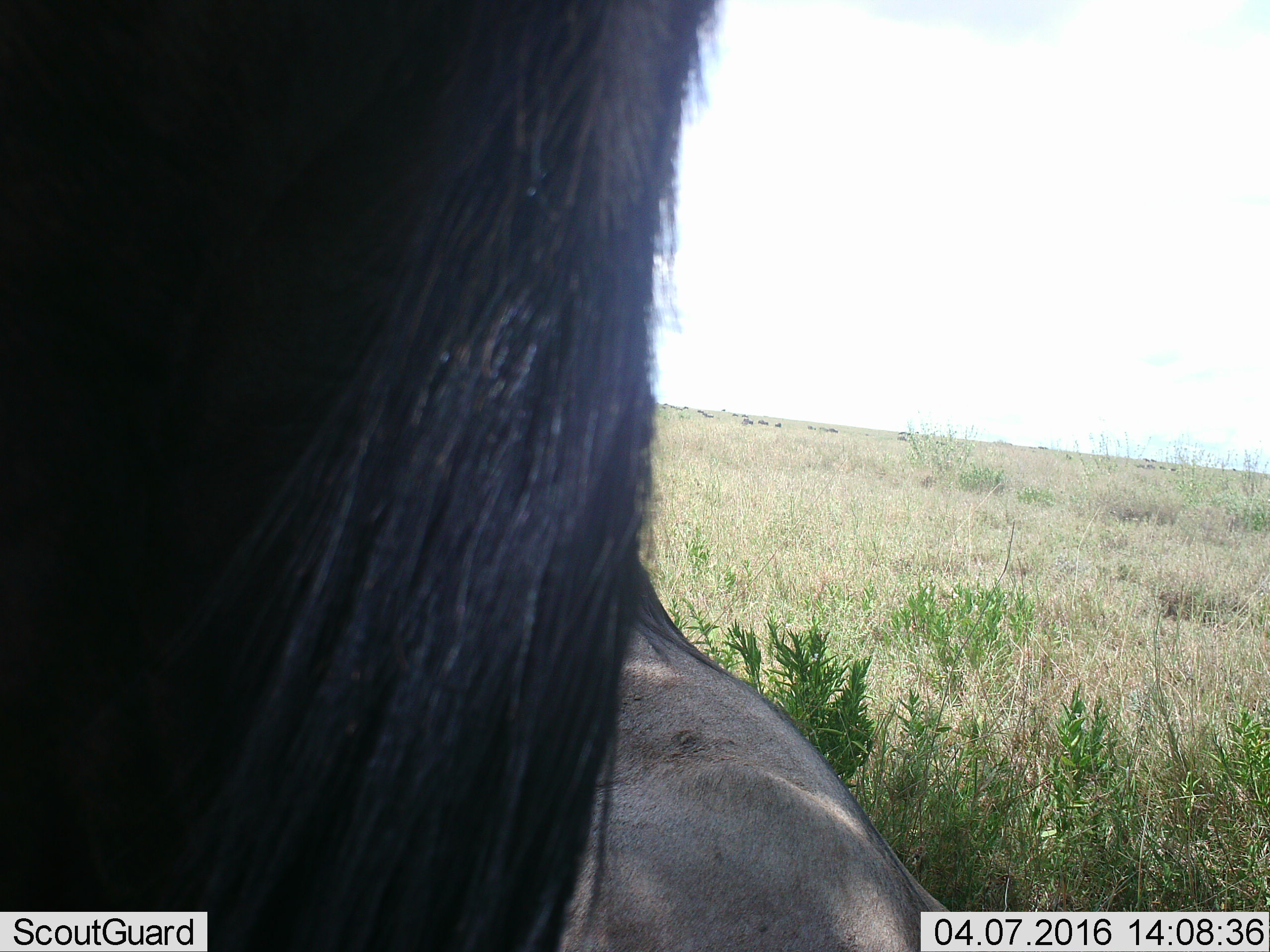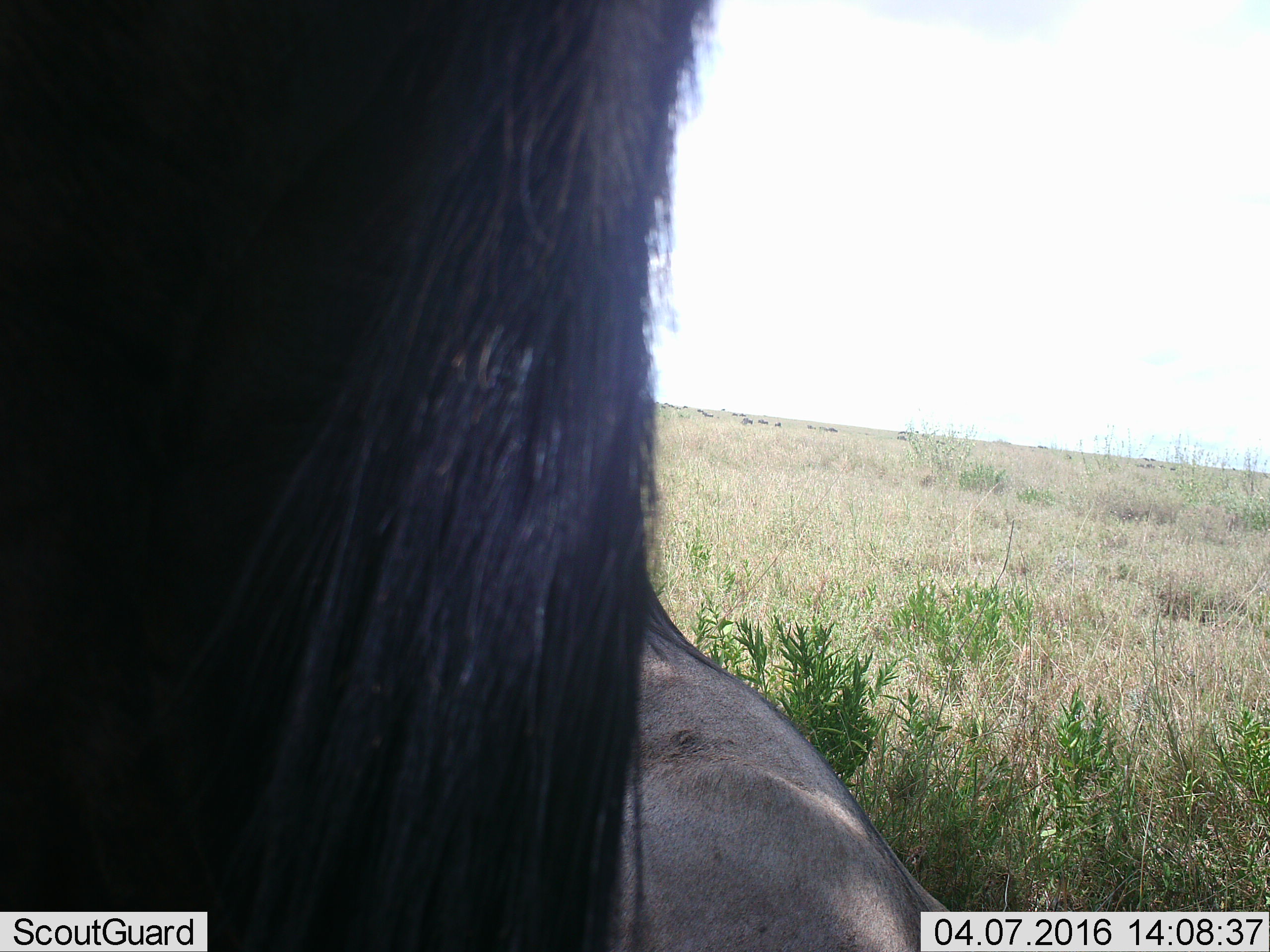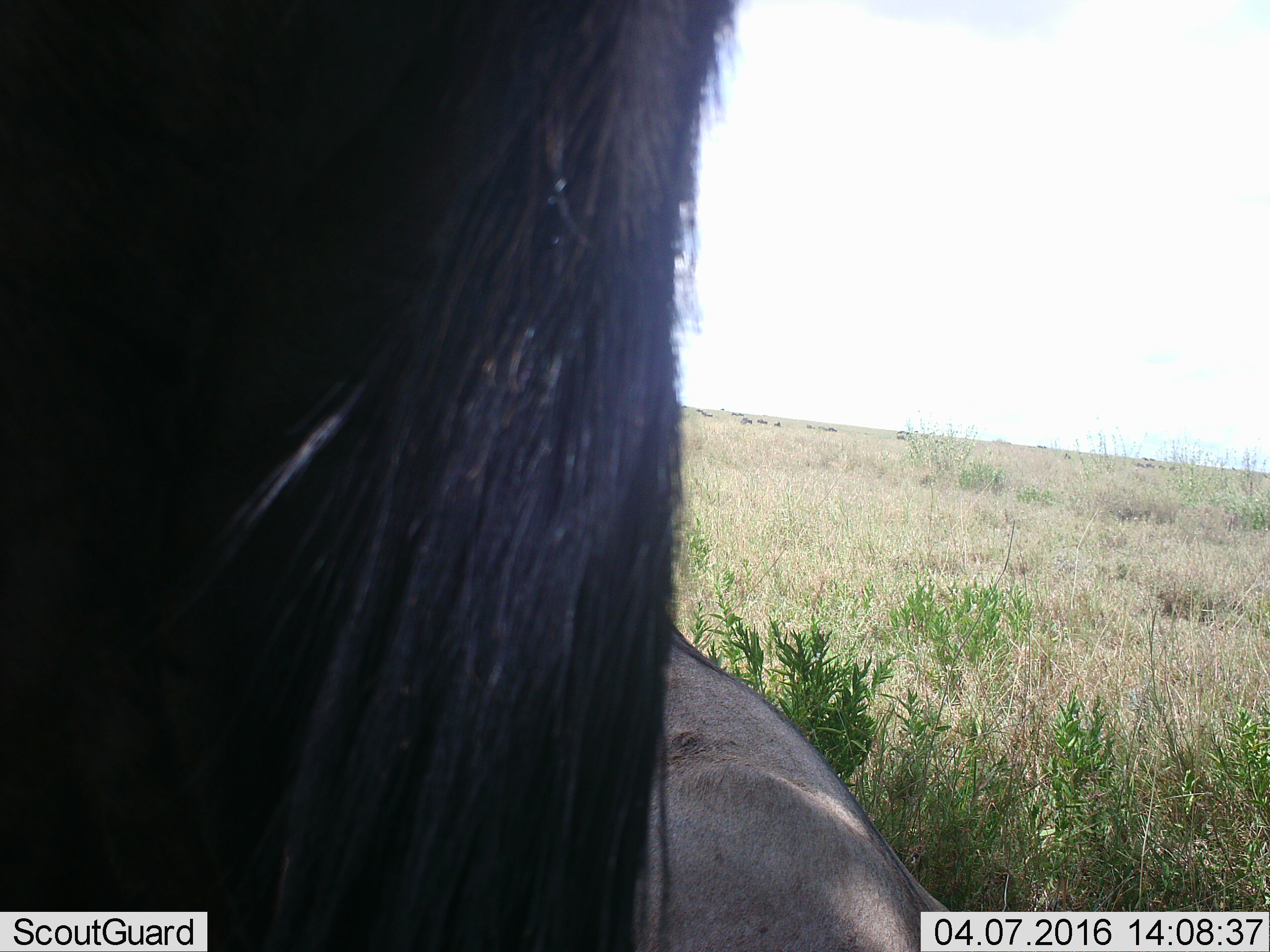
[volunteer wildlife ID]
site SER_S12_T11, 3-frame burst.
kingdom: Animalia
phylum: Chordata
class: Mammalia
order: Artiodactyla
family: Bovidae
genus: Connochaetes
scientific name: Connochaetes taurinus taurinus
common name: blue wildebeest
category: wildebeestblue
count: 2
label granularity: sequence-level